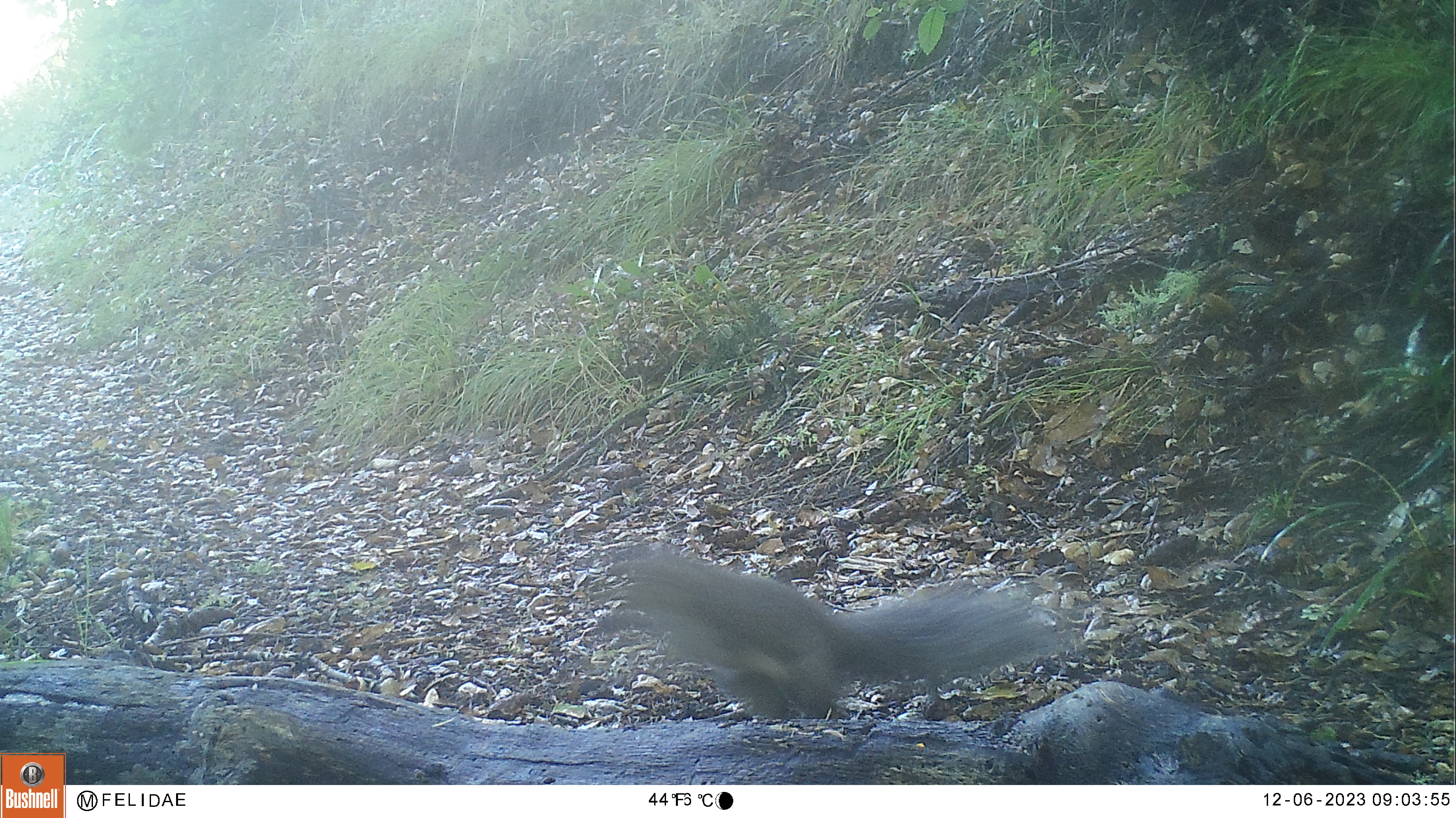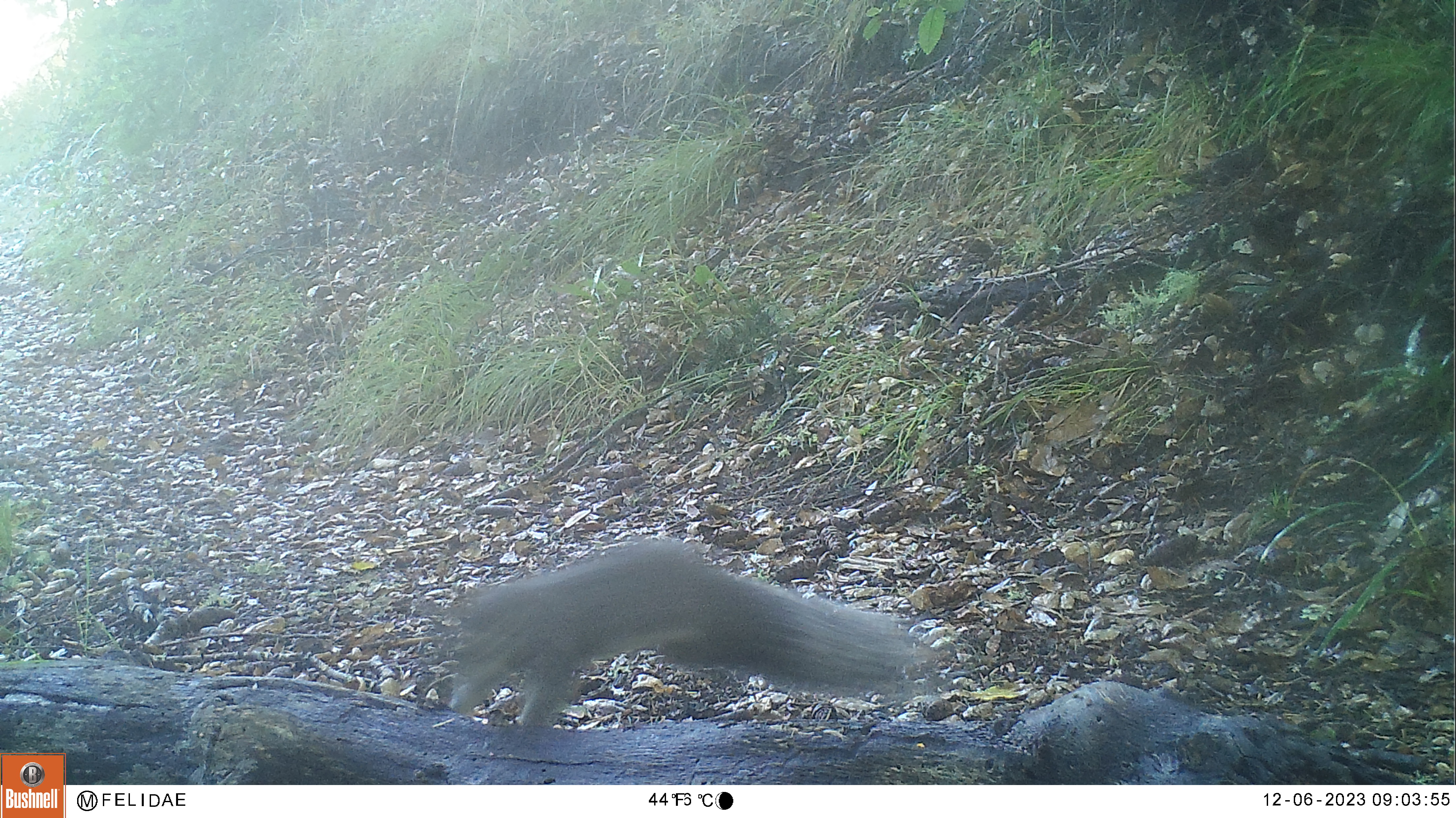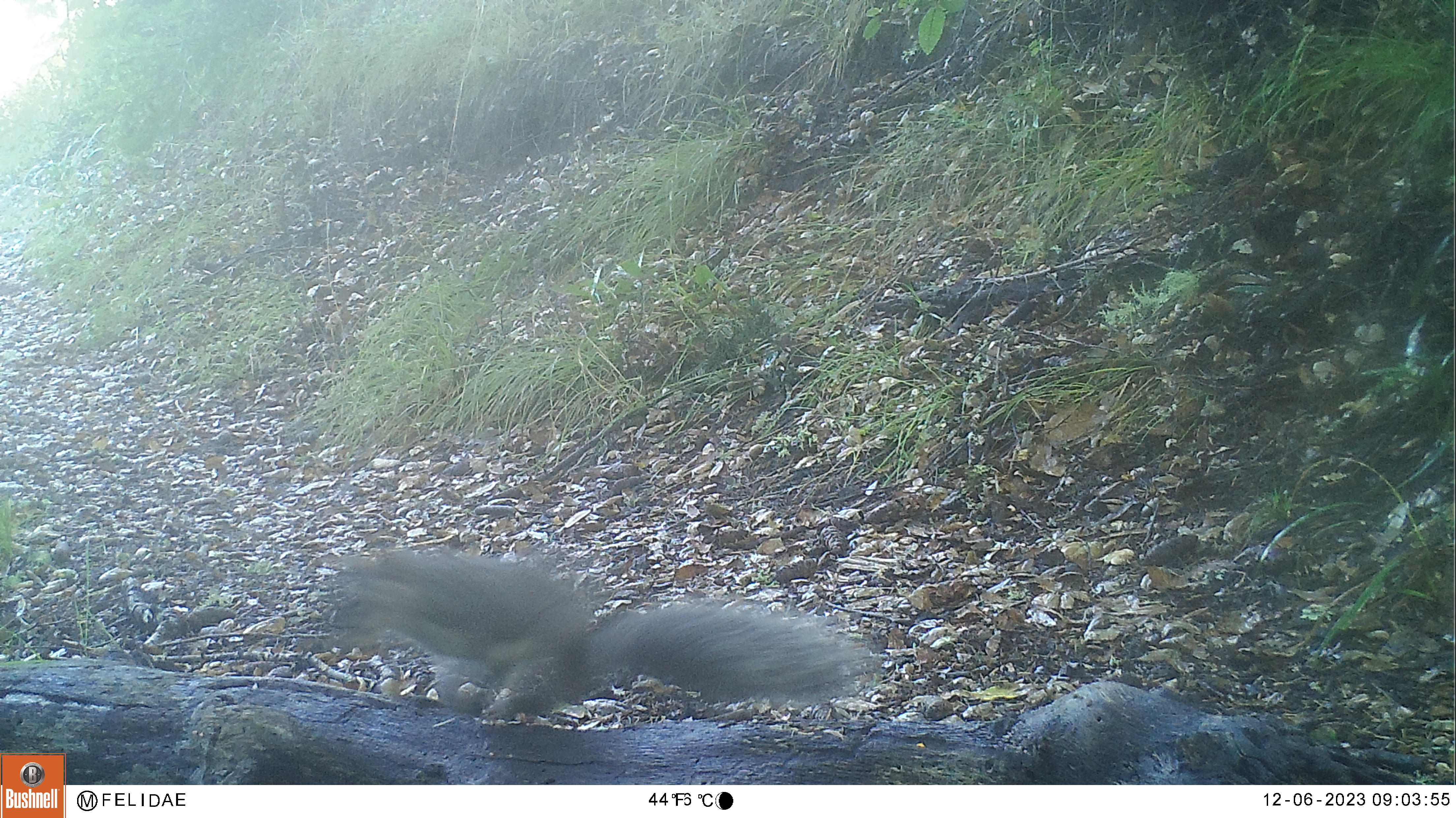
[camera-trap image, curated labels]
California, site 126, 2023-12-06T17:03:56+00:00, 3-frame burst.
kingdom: Animalia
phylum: Chordata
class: Mammalia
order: Rodentia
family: Sciuridae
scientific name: Sciuridae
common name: squirrel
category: unknown squirrel